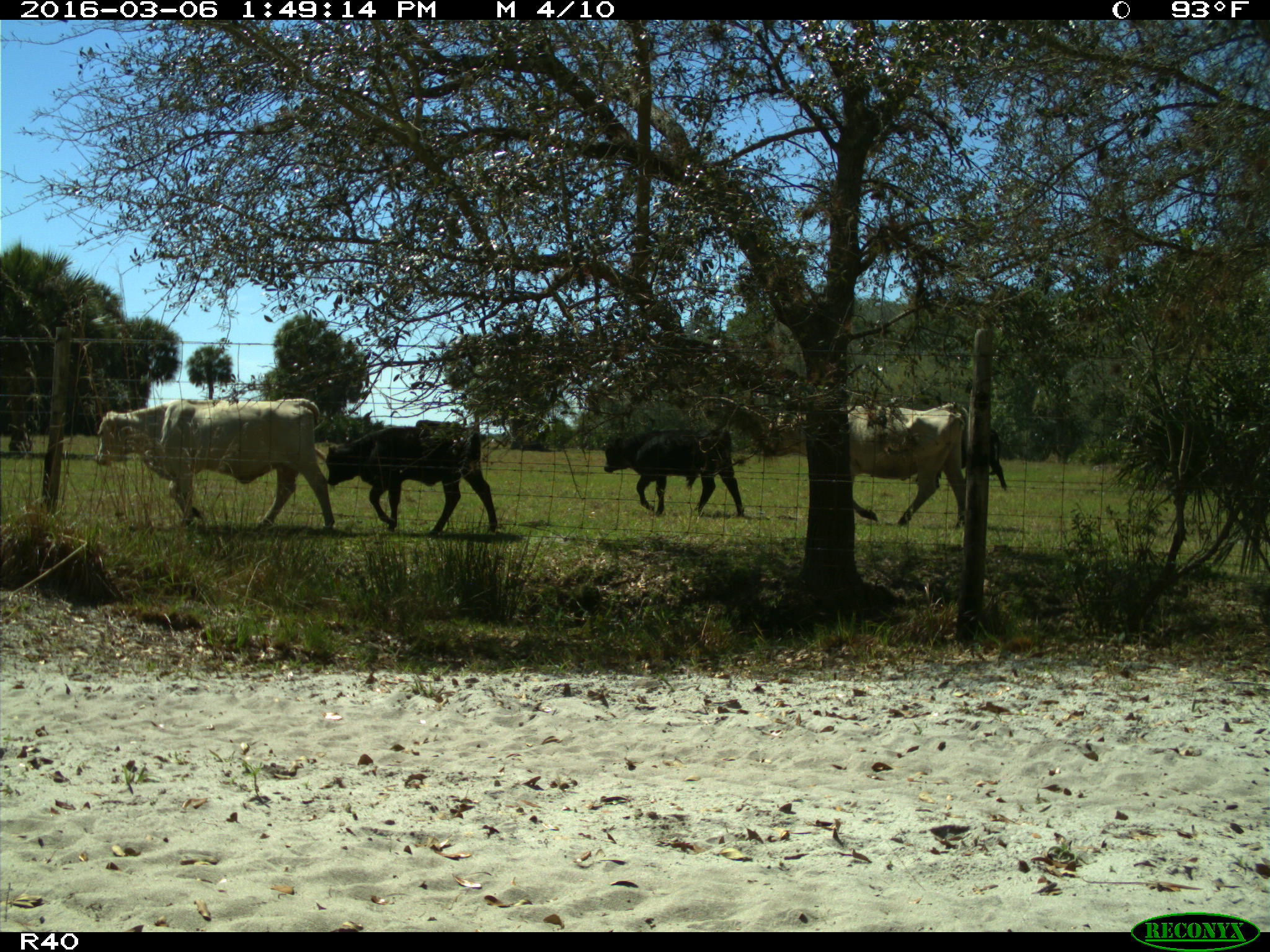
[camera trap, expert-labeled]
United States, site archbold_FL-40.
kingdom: Animalia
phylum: Chordata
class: Mammalia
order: Artiodactyla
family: Bovidae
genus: Bos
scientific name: Bos taurus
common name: domestic cow